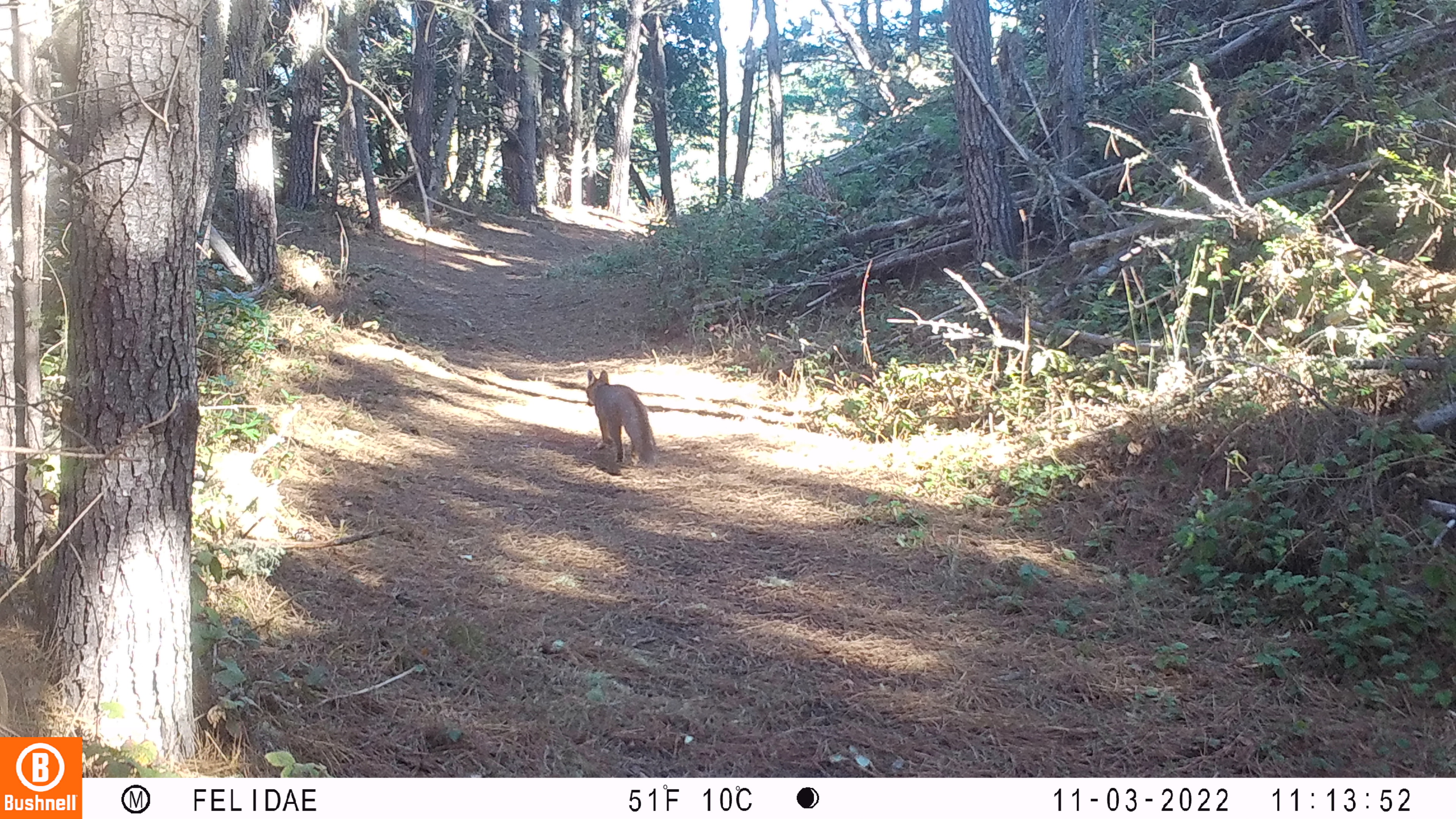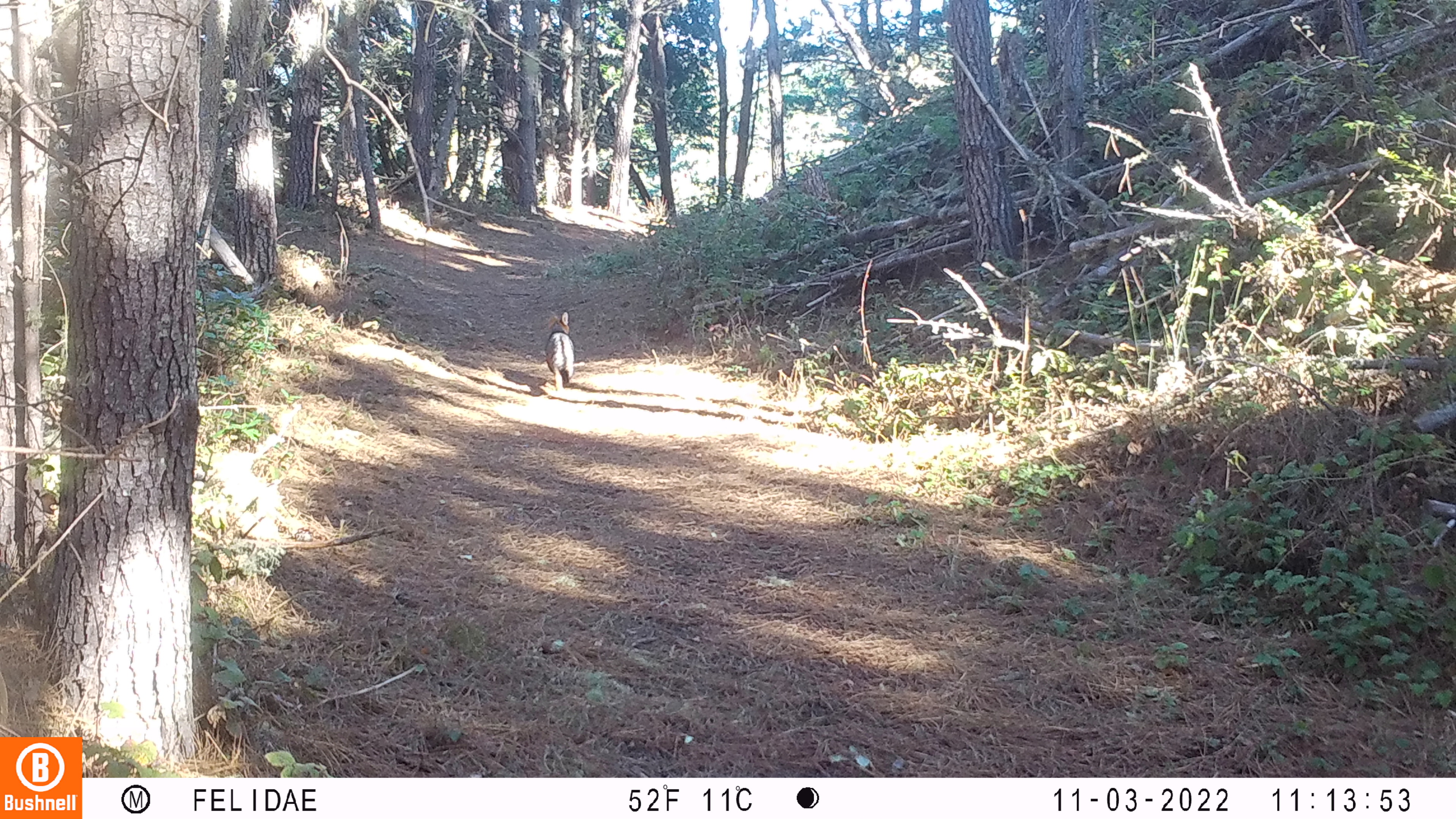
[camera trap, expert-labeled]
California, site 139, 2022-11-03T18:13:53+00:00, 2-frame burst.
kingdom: Animalia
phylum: Chordata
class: Mammalia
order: Carnivora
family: Canidae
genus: Urocyon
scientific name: Urocyon cinereoargenteus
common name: gray fox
Gray fox (Urocyon cinereoargenteus).